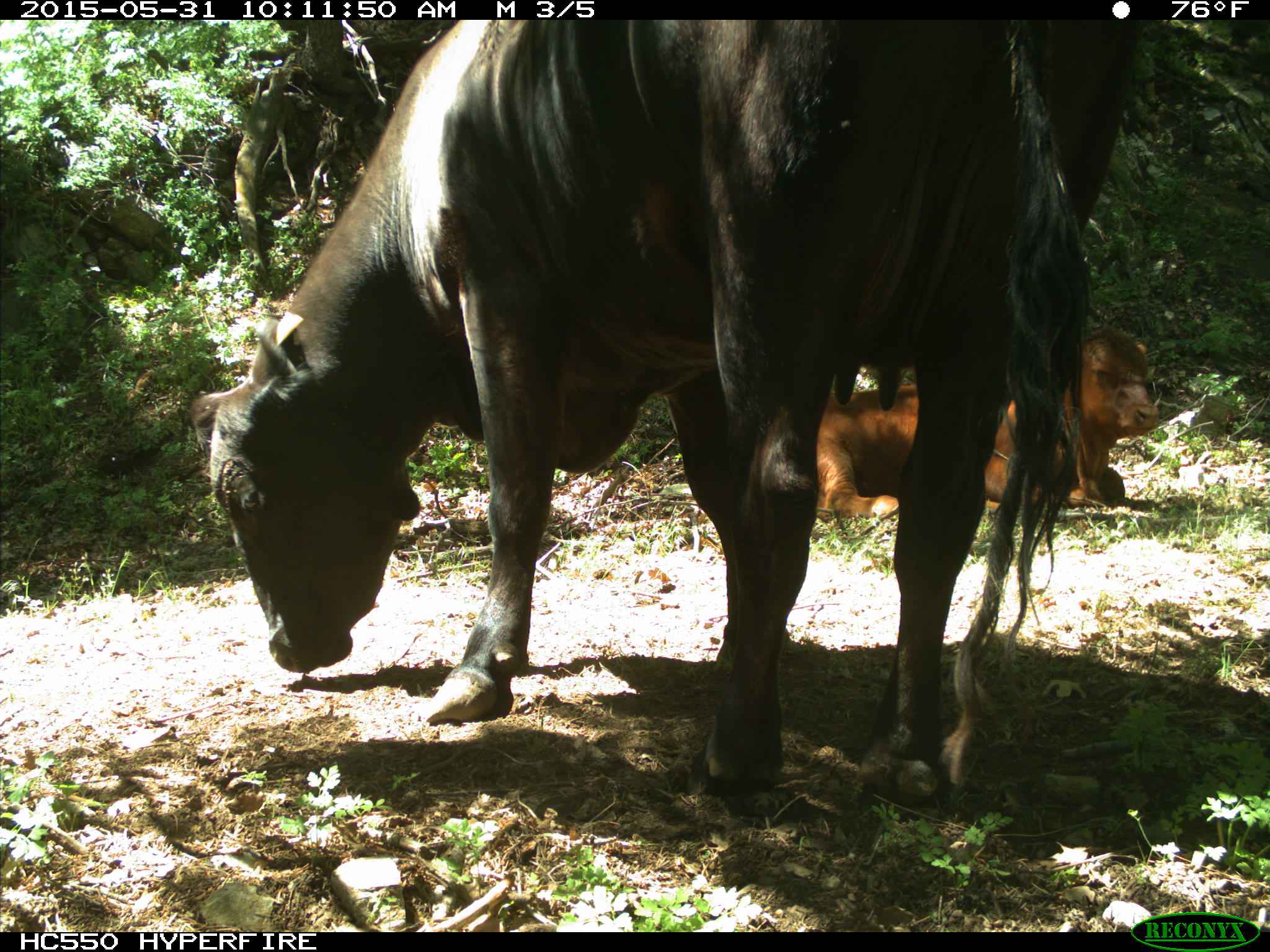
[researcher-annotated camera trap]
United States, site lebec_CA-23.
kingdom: Animalia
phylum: Chordata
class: Mammalia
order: Artiodactyla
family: Bovidae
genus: Bos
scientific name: Bos taurus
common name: domestic cow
Bos taurus (domestic cow).